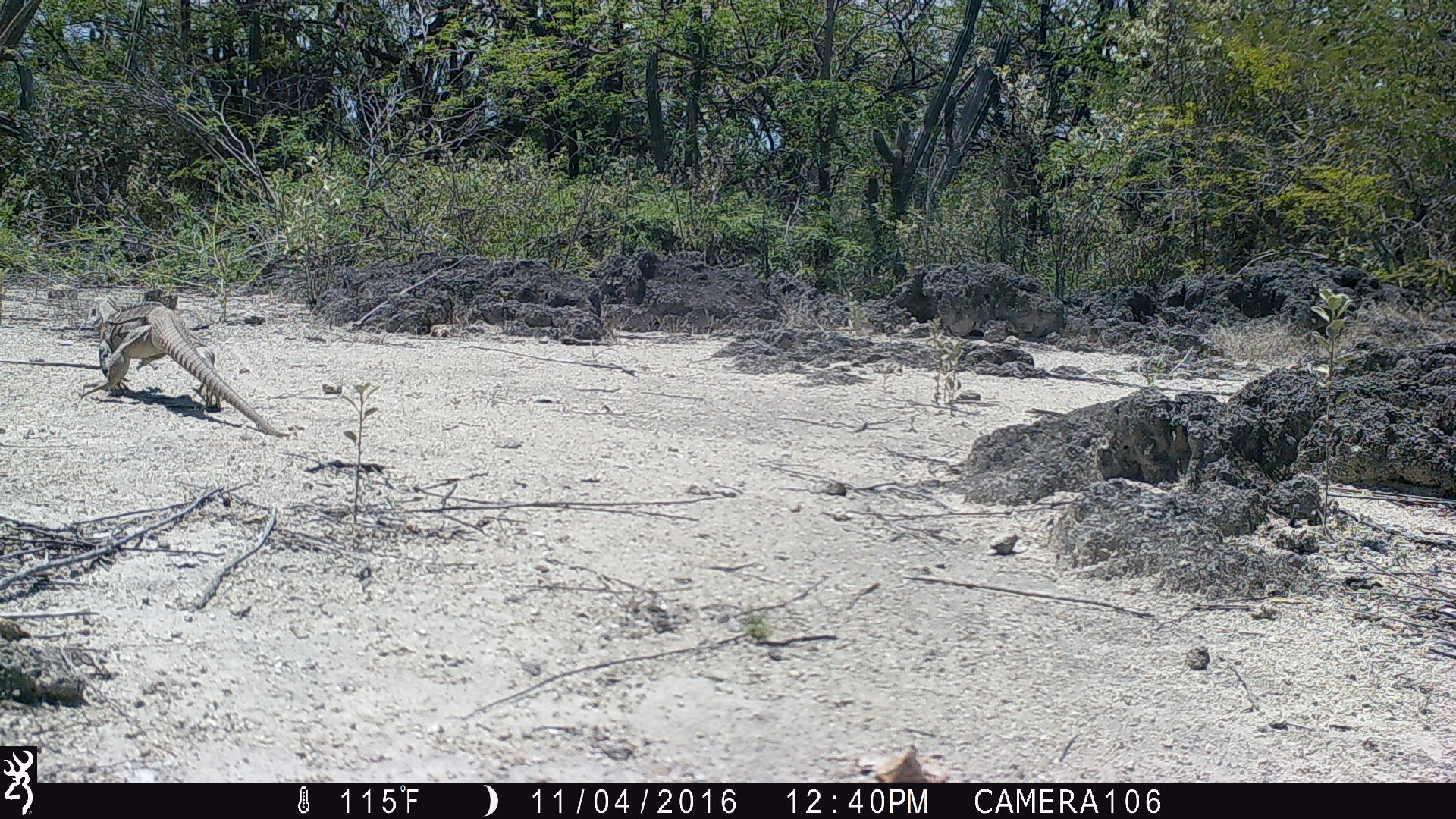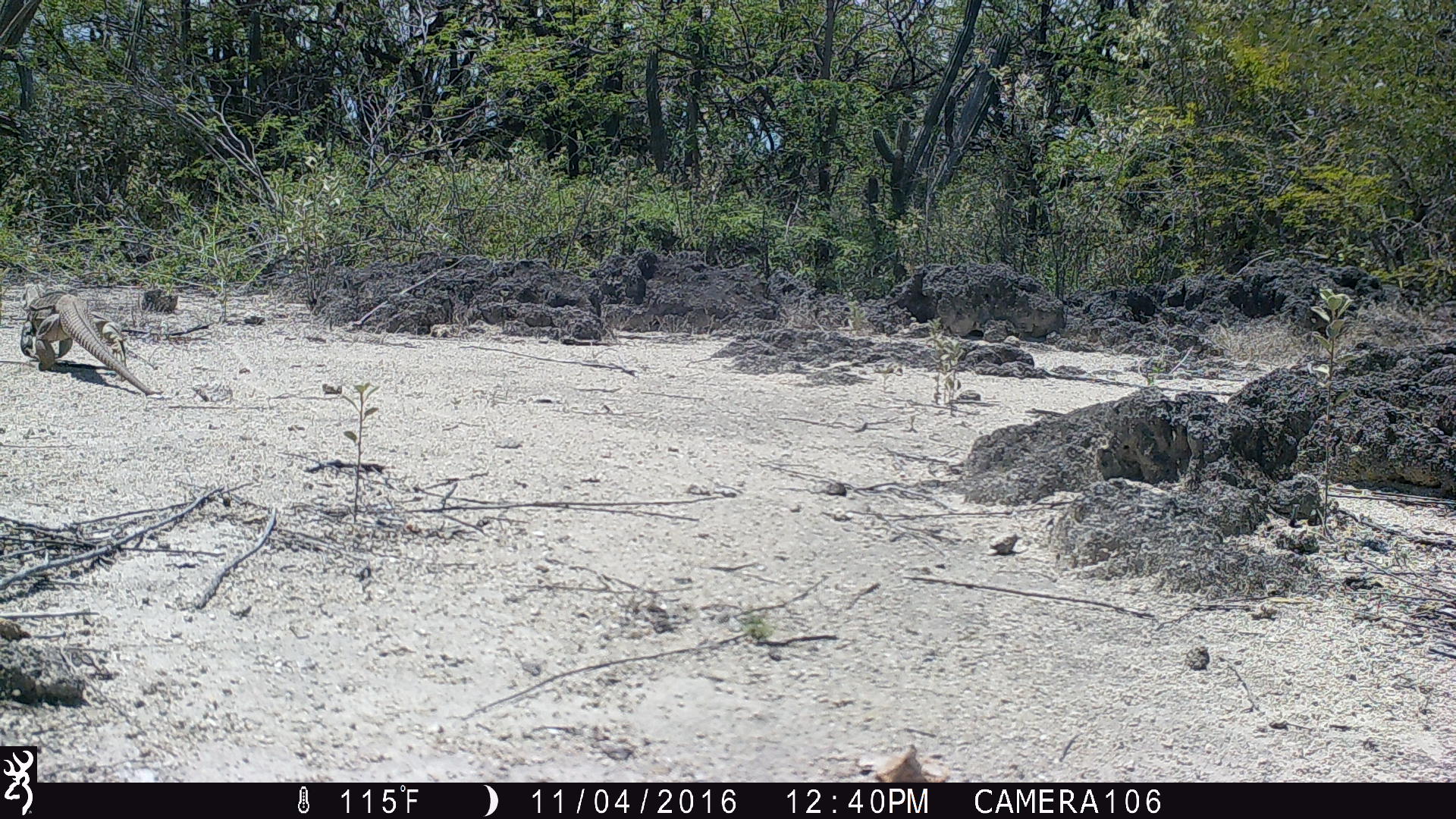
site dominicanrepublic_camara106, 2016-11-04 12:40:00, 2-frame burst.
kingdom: Animalia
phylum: Chordata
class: Reptilia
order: Squamata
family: Iguanidae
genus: Iguana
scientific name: Iguana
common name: typical iguanas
Iguana (typical iguanas).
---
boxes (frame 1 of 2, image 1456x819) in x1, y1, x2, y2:
iguana: 91, 300, 296, 438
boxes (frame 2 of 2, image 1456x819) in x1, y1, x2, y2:
iguana: 12, 285, 158, 395